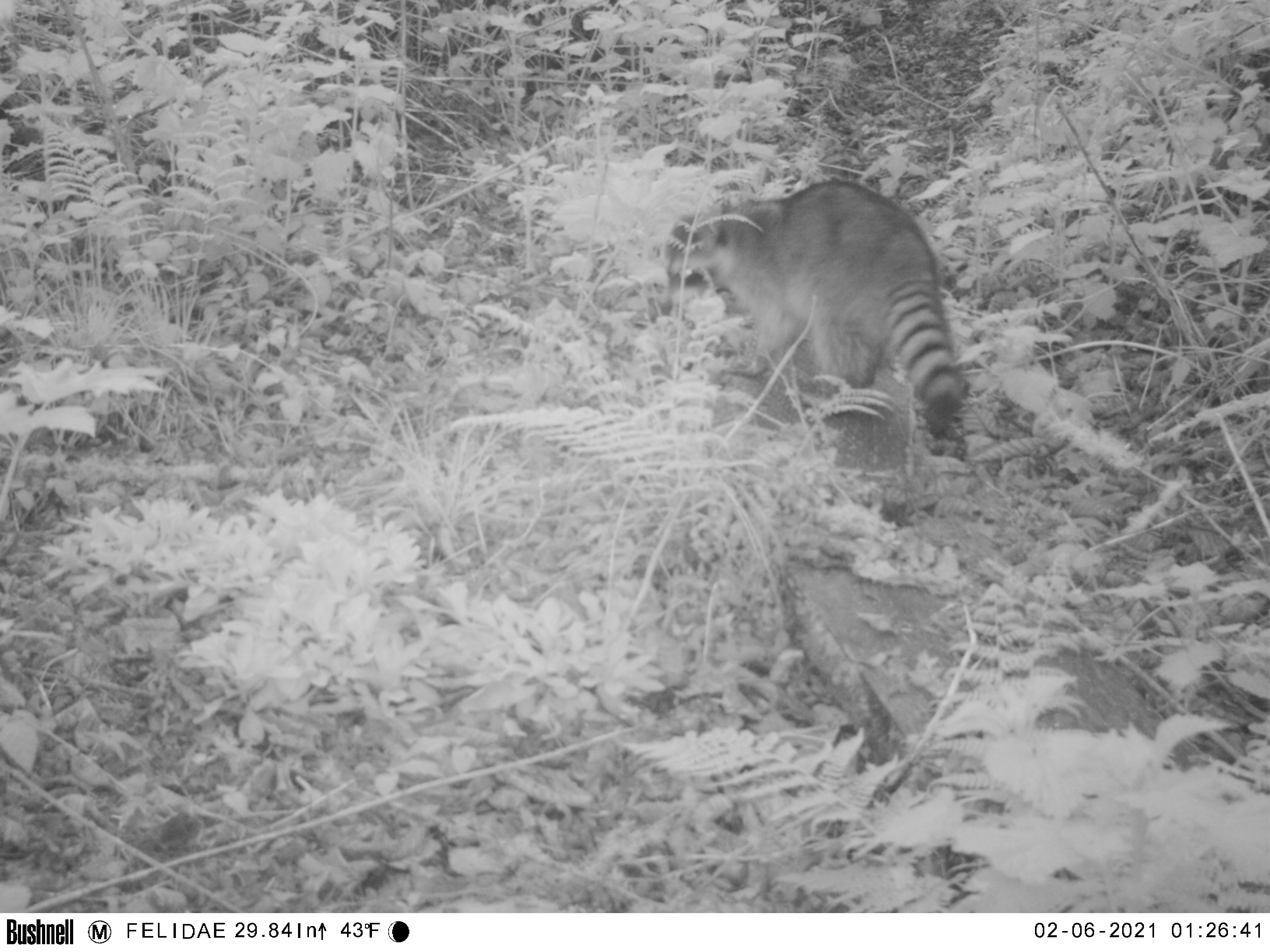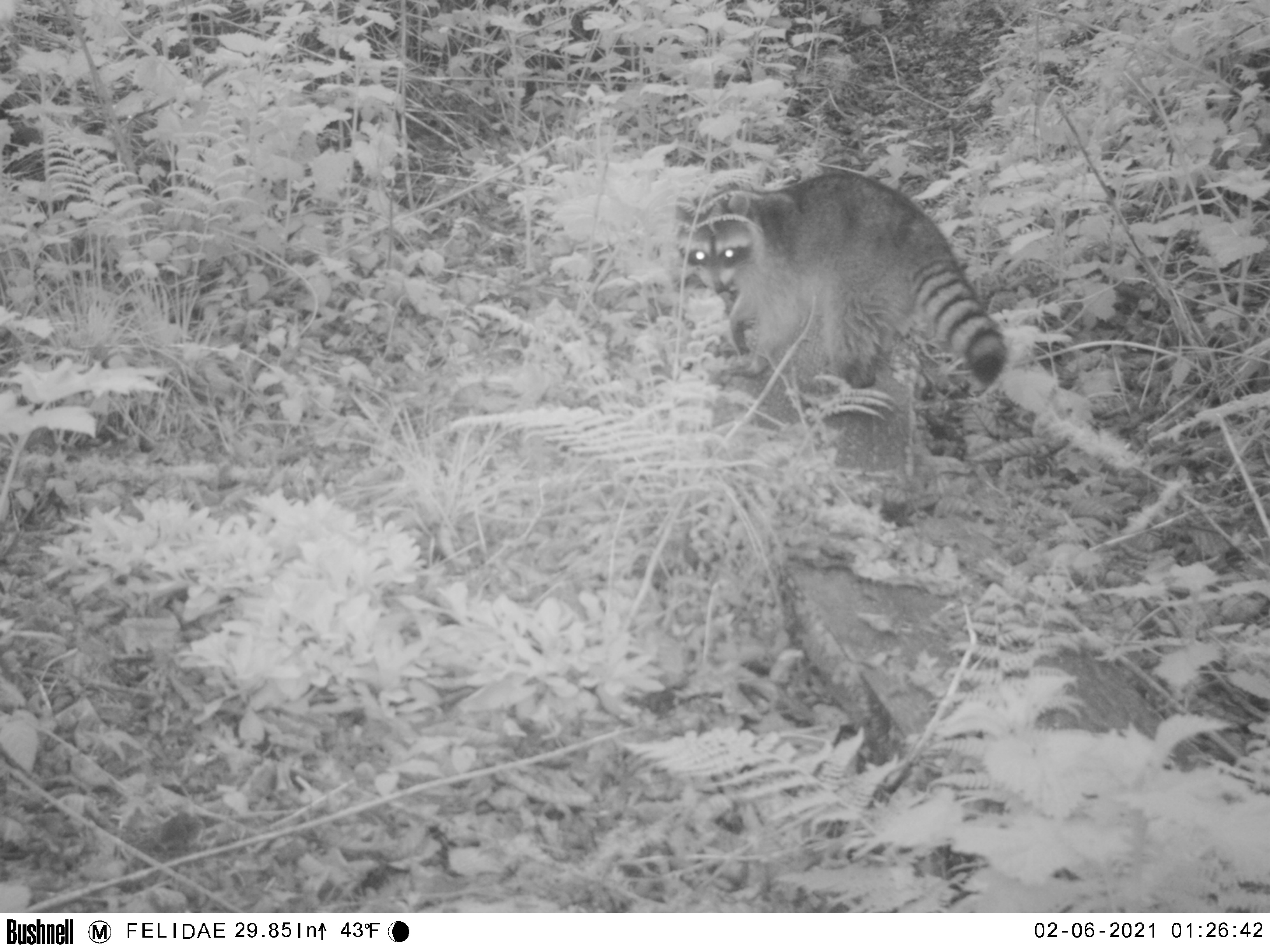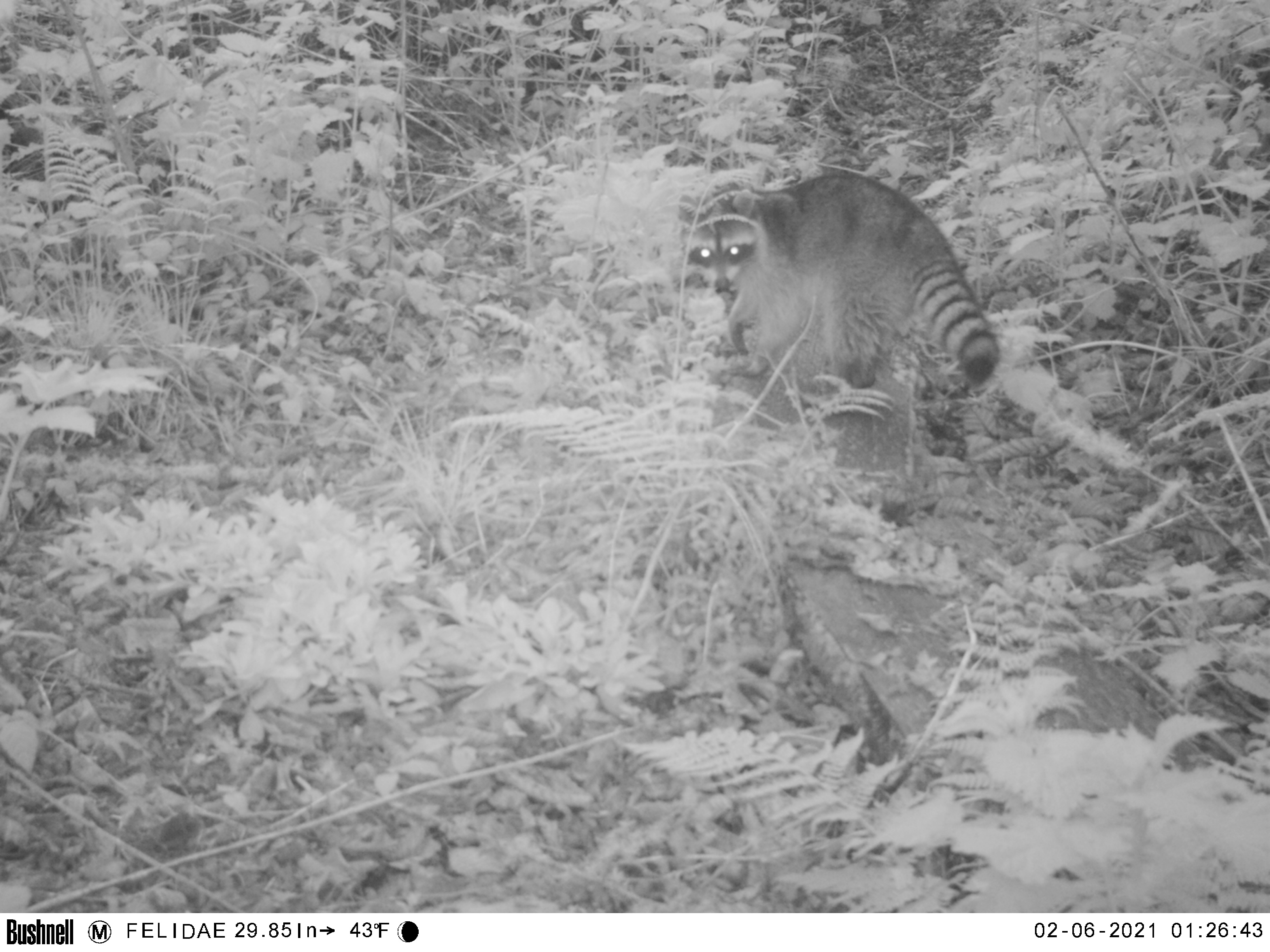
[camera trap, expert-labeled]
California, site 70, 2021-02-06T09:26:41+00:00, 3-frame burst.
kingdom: Animalia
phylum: Chordata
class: Mammalia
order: Carnivora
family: Procyonidae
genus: Procyon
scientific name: Procyon lotor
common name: raccoon